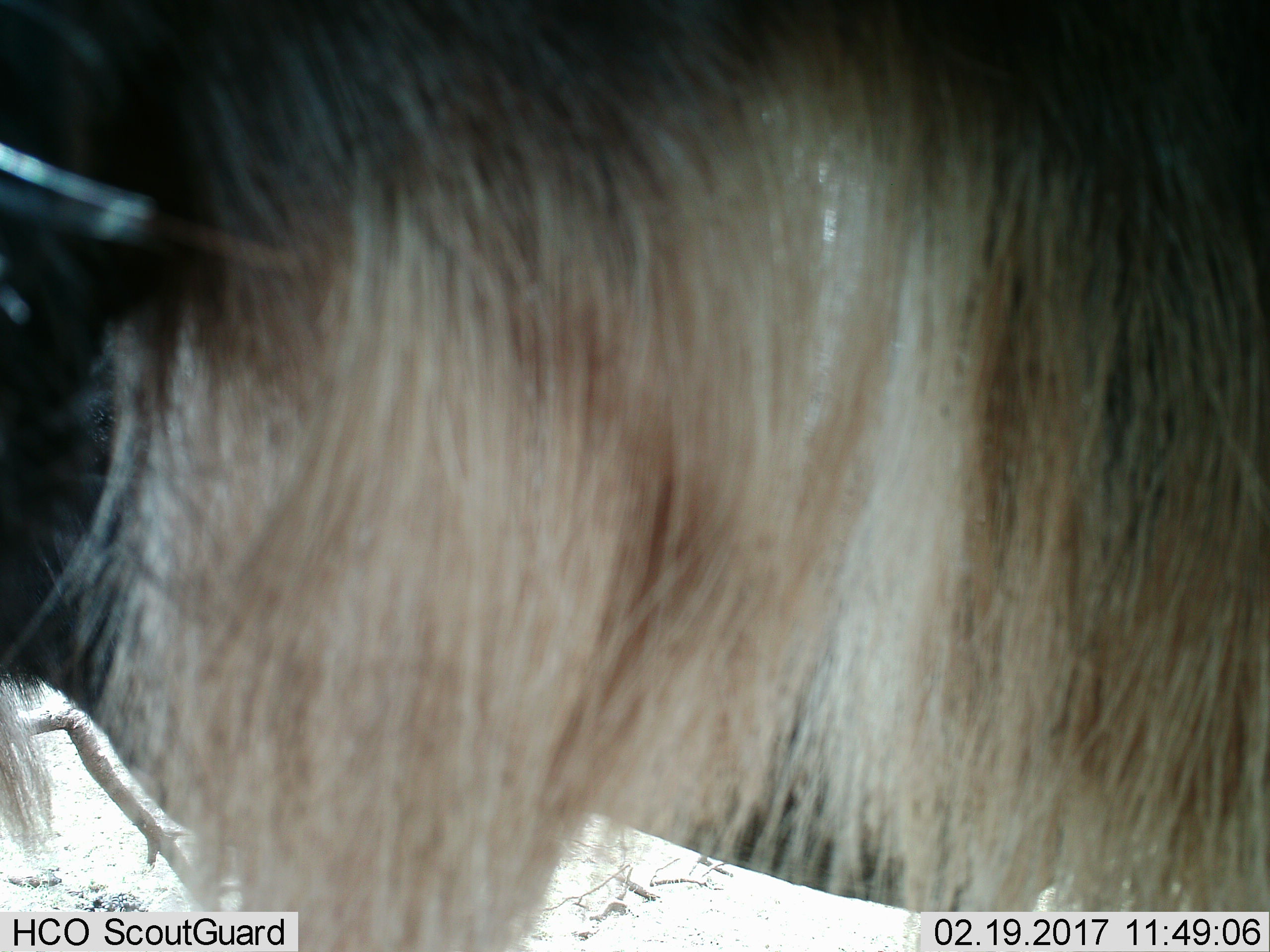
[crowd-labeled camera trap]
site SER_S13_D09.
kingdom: Animalia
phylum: Chordata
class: Mammalia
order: Artiodactyla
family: Bovidae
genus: Connochaetes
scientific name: Connochaetes taurinus taurinus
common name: blue wildebeest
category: wildebeestblue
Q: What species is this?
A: Wildebeestblue (blue wildebeest) (Connochaetes taurinus taurinus).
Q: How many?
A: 1.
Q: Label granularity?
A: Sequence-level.